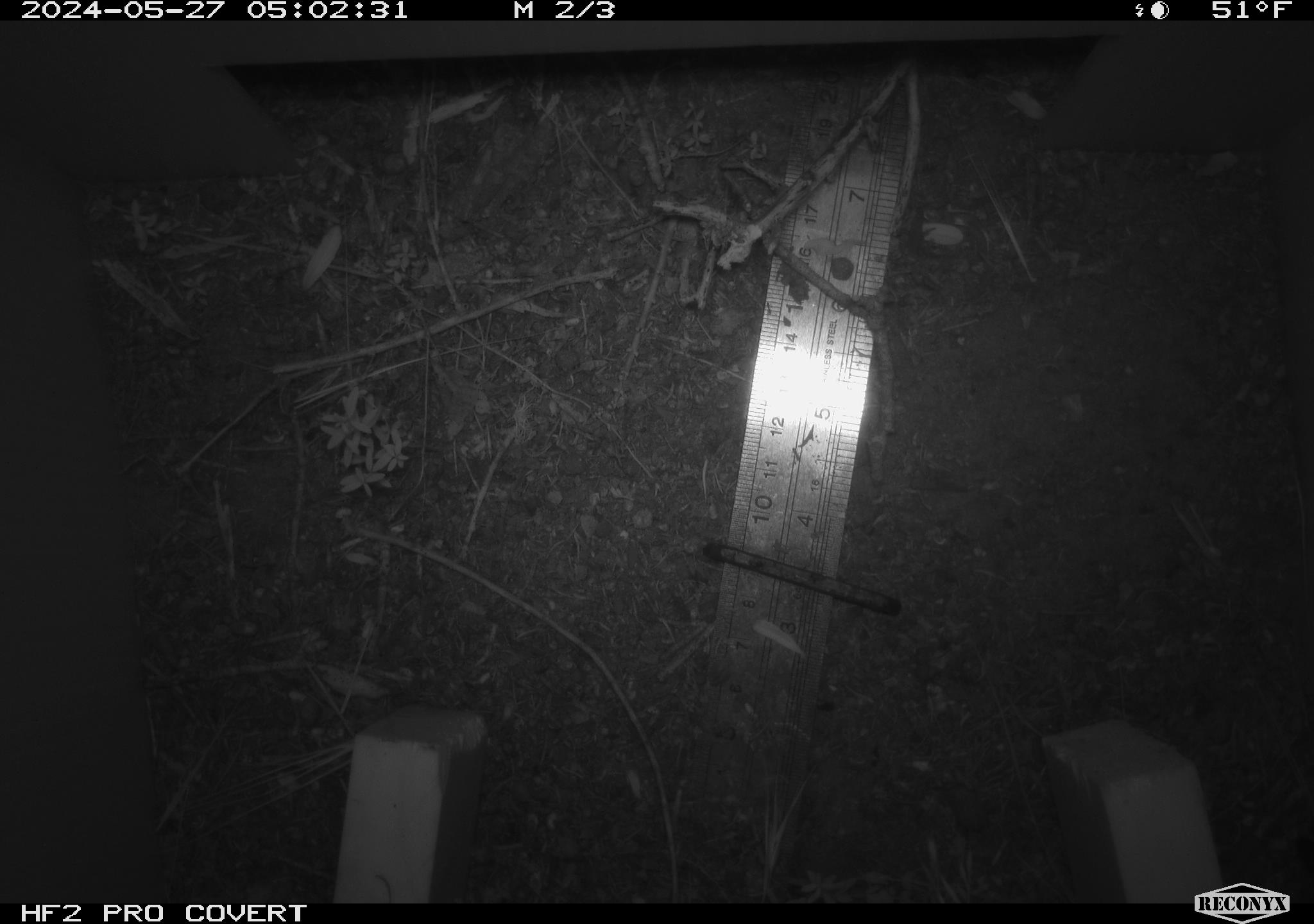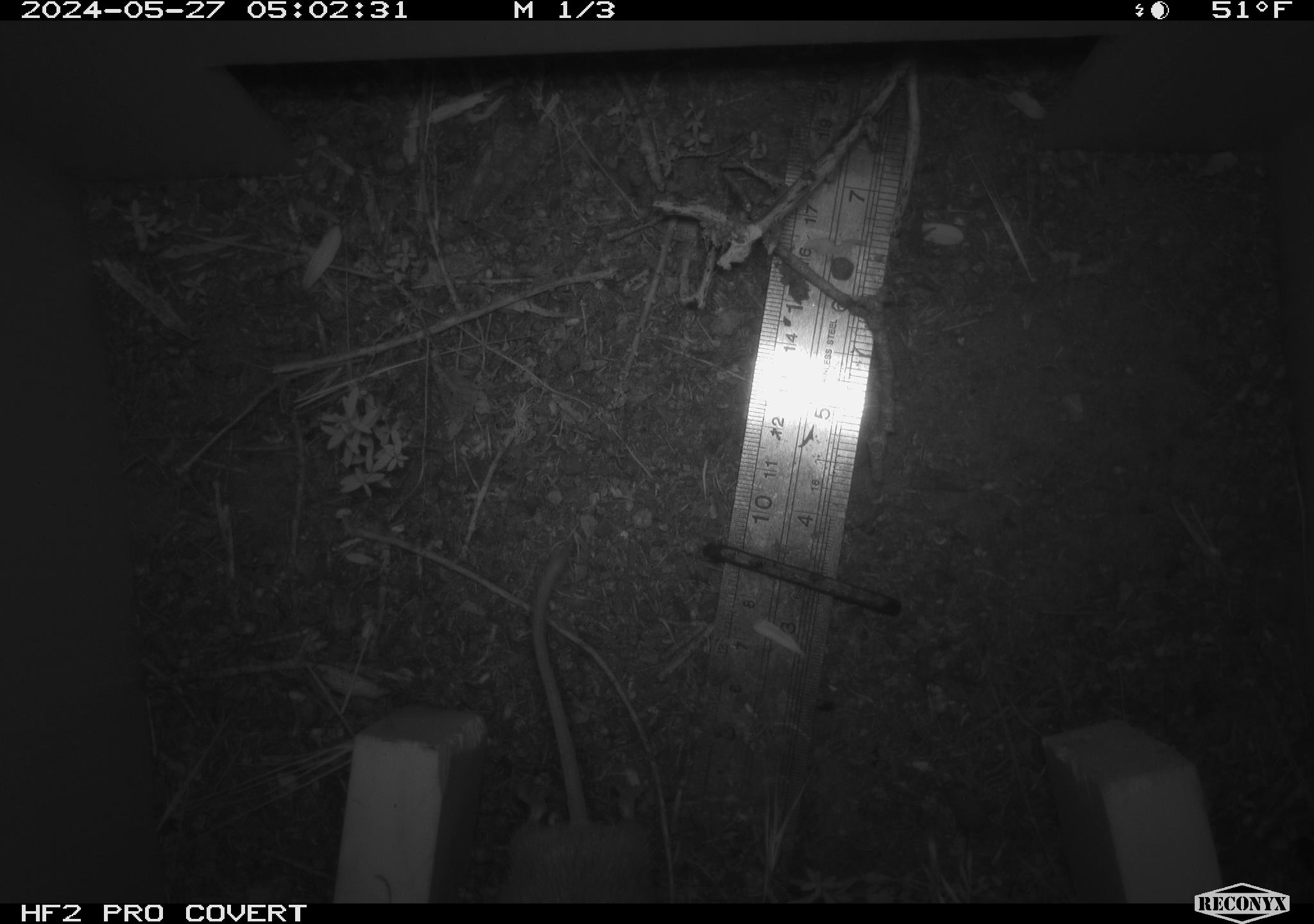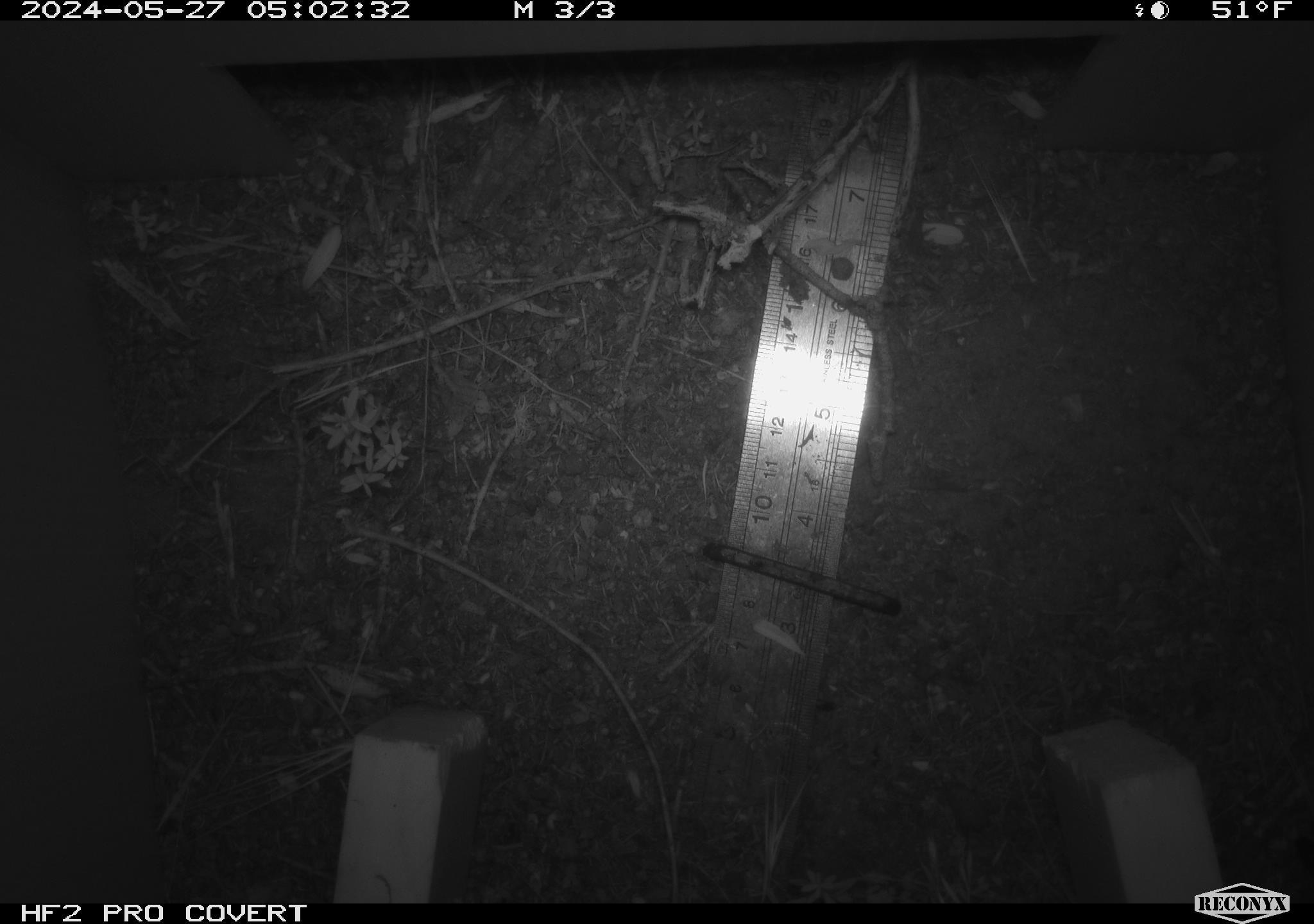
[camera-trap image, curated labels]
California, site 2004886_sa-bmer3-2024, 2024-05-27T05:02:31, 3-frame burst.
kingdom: Animalia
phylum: Chordata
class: Mammalia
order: Rodentia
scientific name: Rodentia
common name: mouse species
Mouse species (Rodentia).